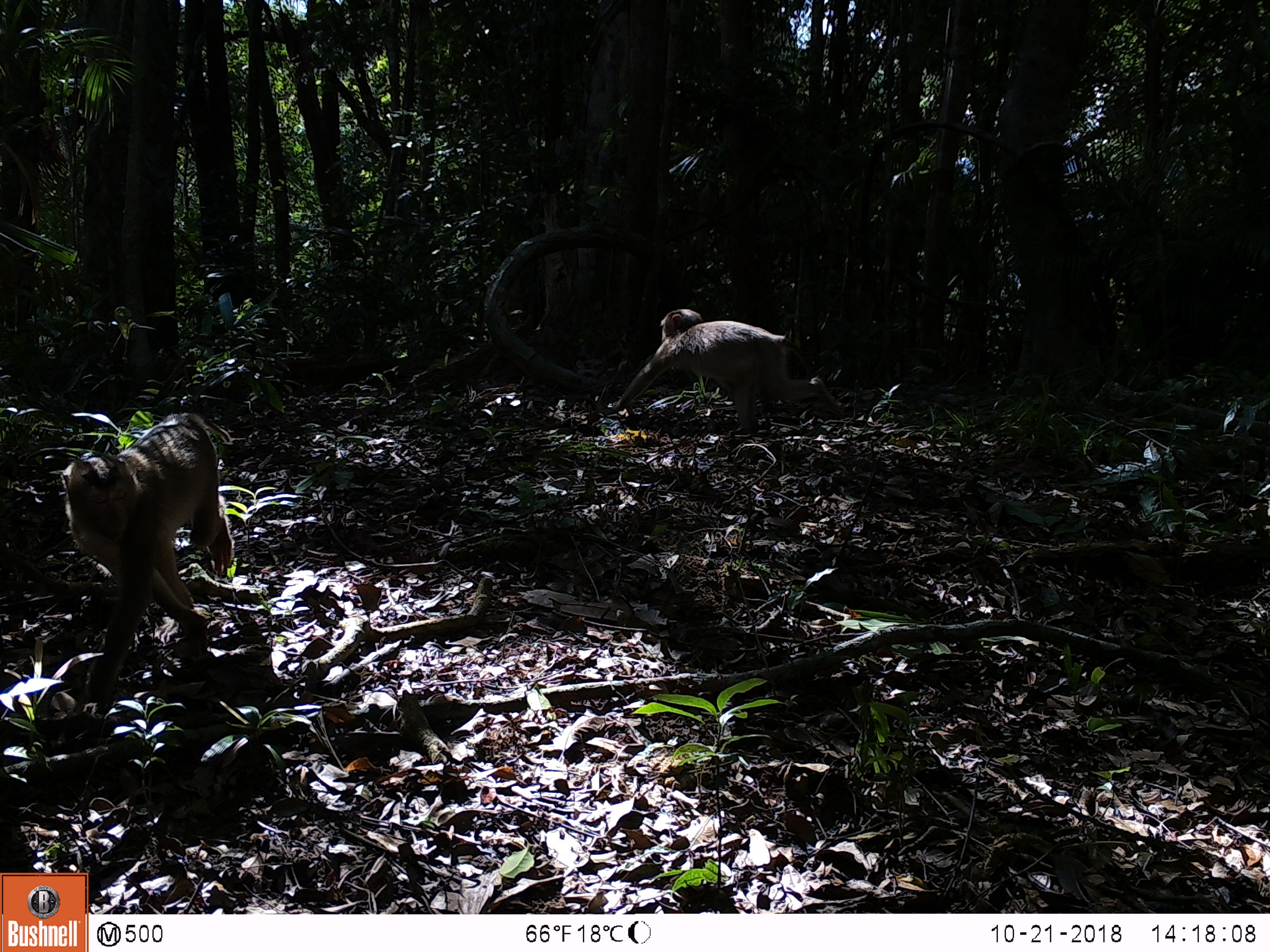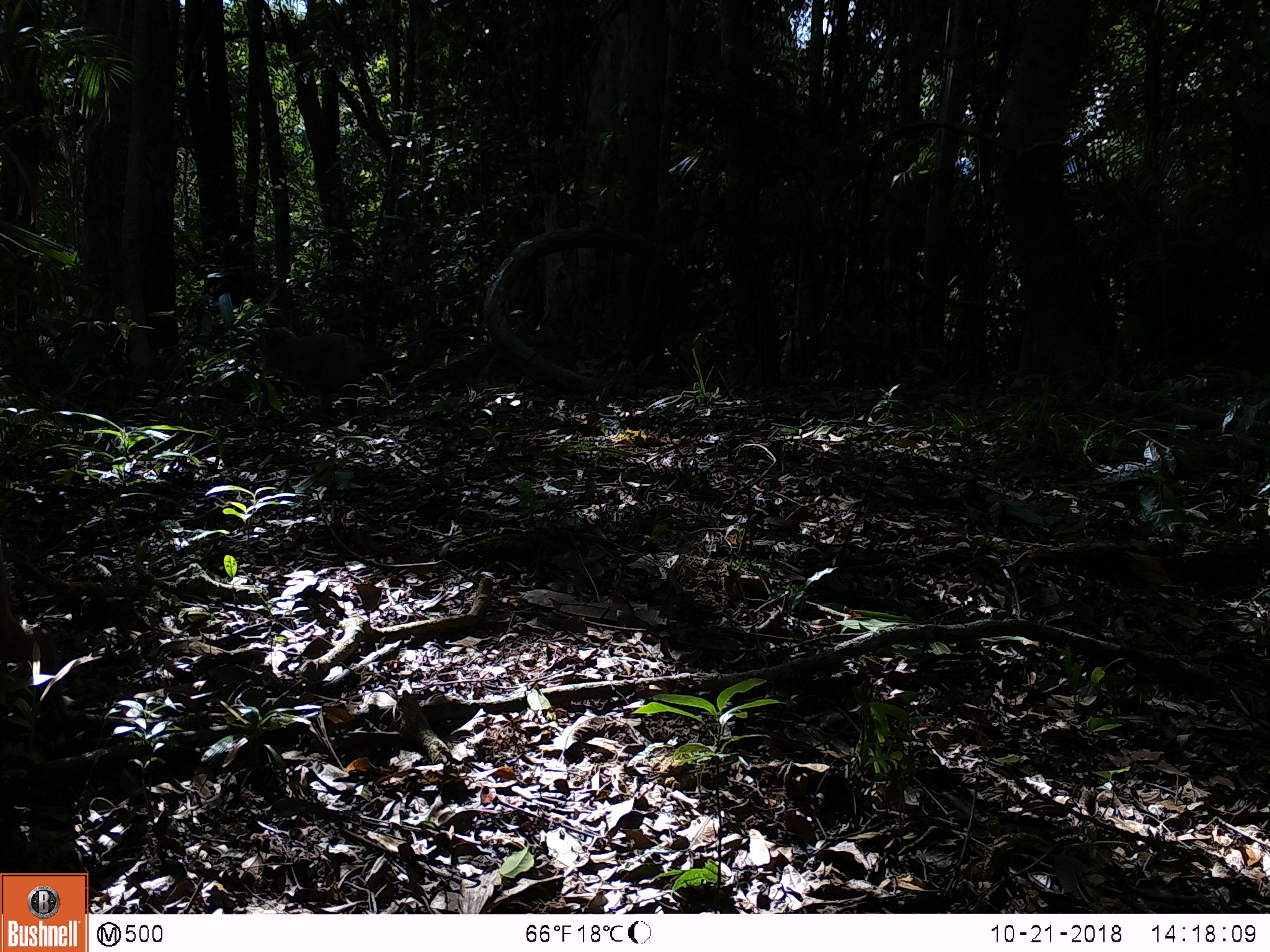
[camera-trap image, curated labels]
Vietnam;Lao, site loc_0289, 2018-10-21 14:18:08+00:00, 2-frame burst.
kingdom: Animalia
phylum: Chordata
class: Mammalia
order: Primates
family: Cercopithecidae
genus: Macaca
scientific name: Macaca nemestrina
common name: pig-tailed macaque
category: pig tailed macaque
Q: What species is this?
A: Pig tailed macaque (pig-tailed macaque) (Macaca nemestrina).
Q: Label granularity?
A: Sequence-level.